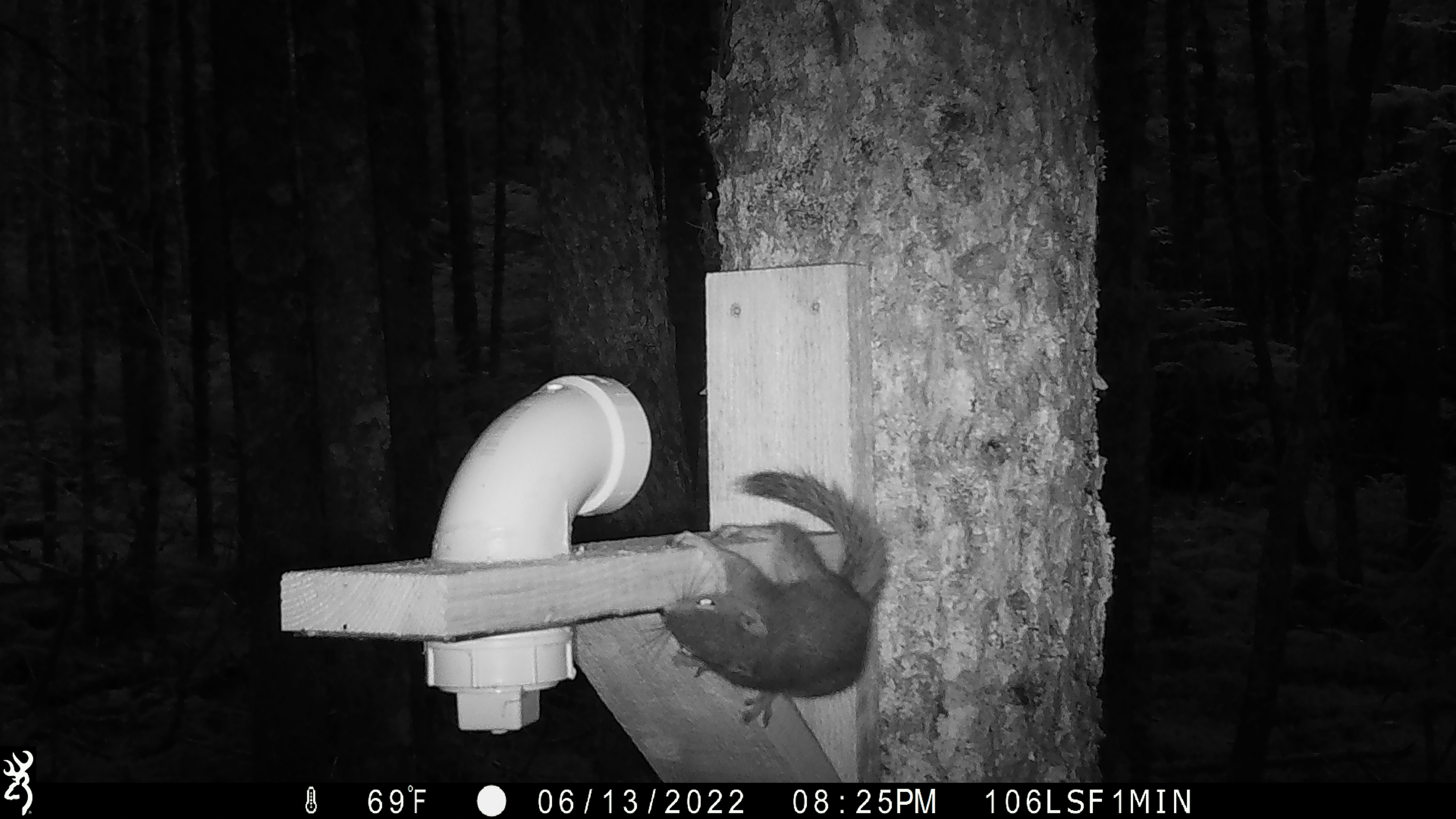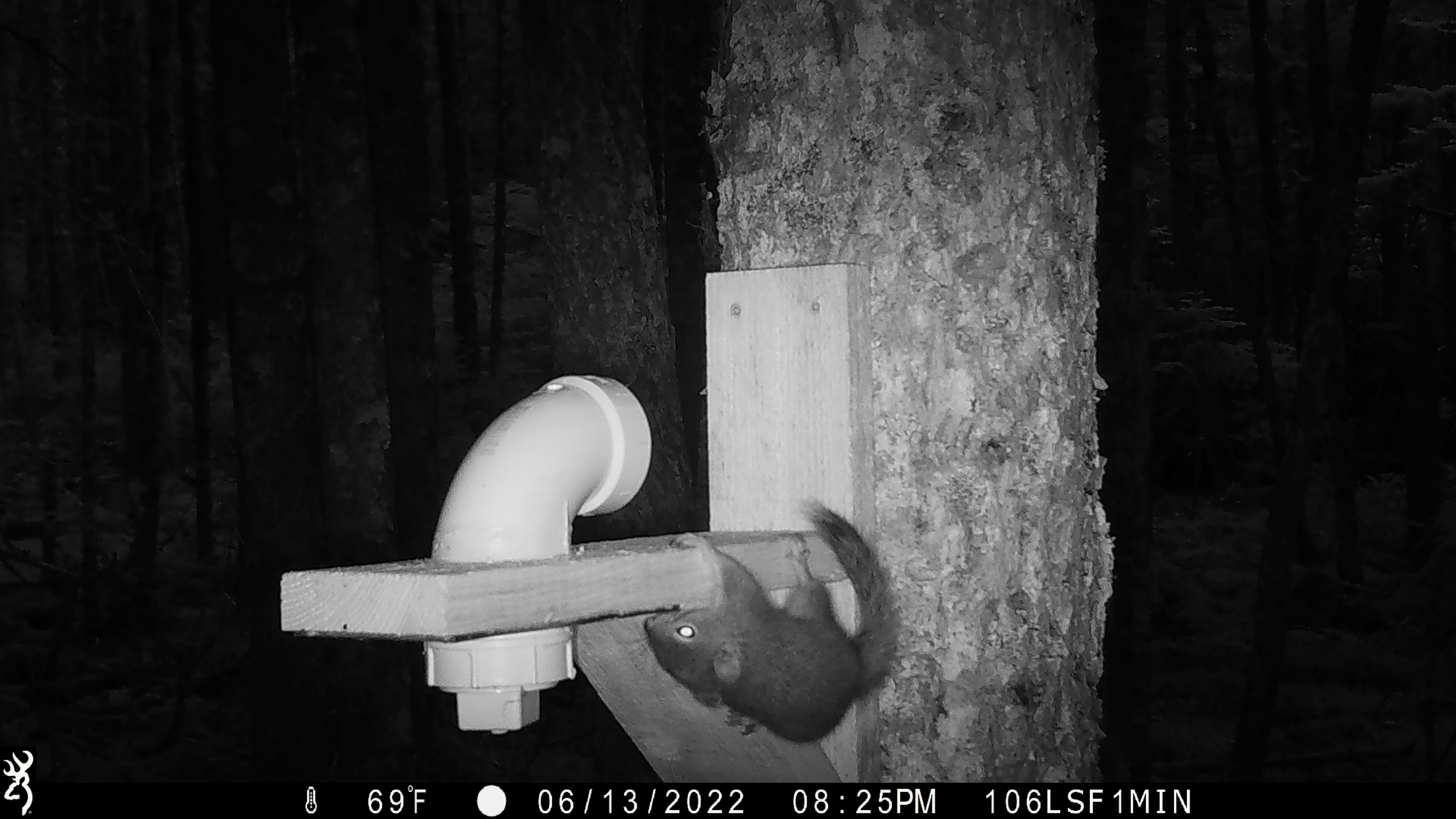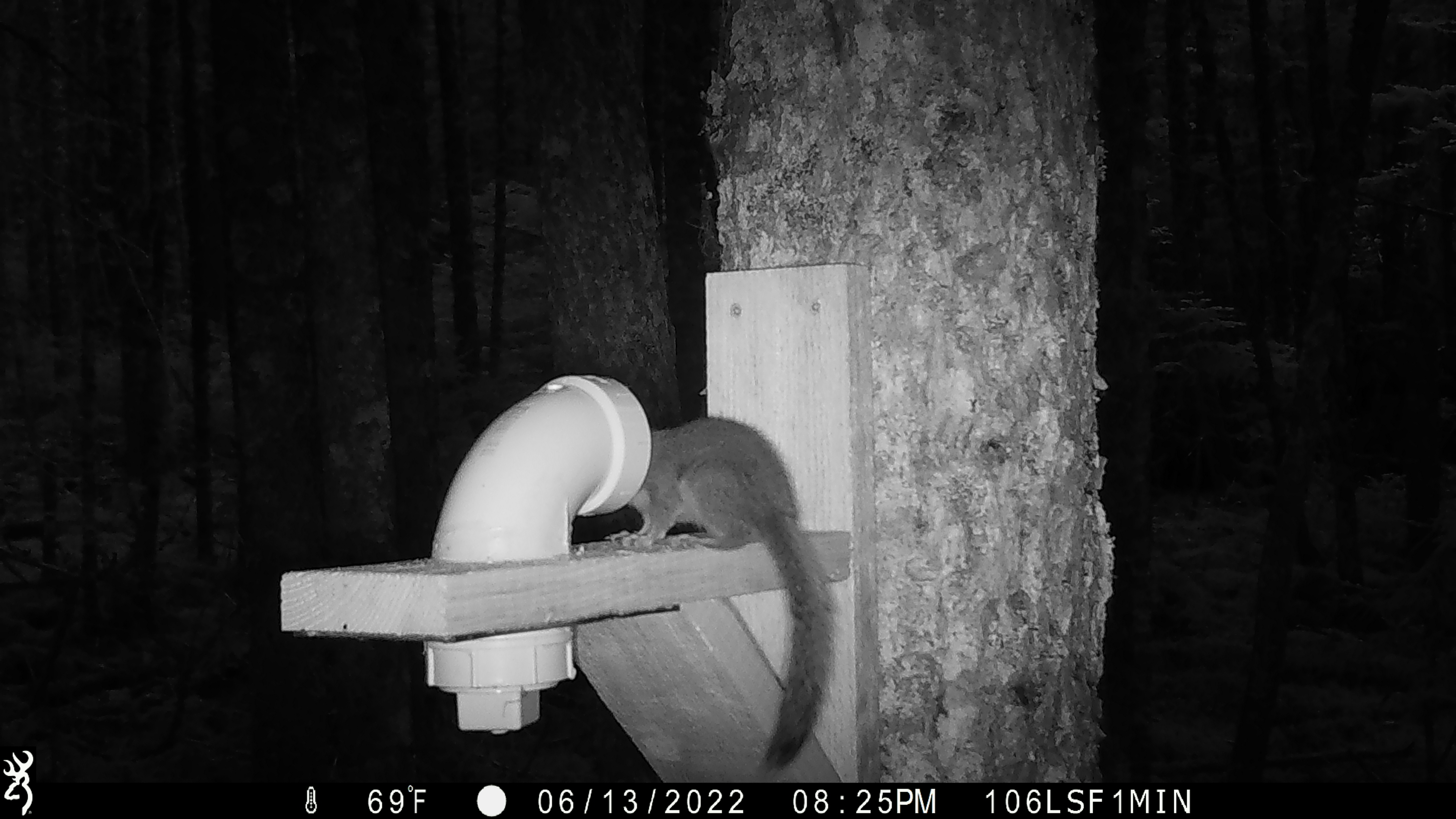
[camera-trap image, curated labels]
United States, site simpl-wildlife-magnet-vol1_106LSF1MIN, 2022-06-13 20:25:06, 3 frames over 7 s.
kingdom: Animalia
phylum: Chordata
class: Mammalia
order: Rodentia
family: Sciuridae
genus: Tamiasciurus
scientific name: Tamiasciurus hudsonicus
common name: red squirrel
Red squirrel (Tamiasciurus hudsonicus).